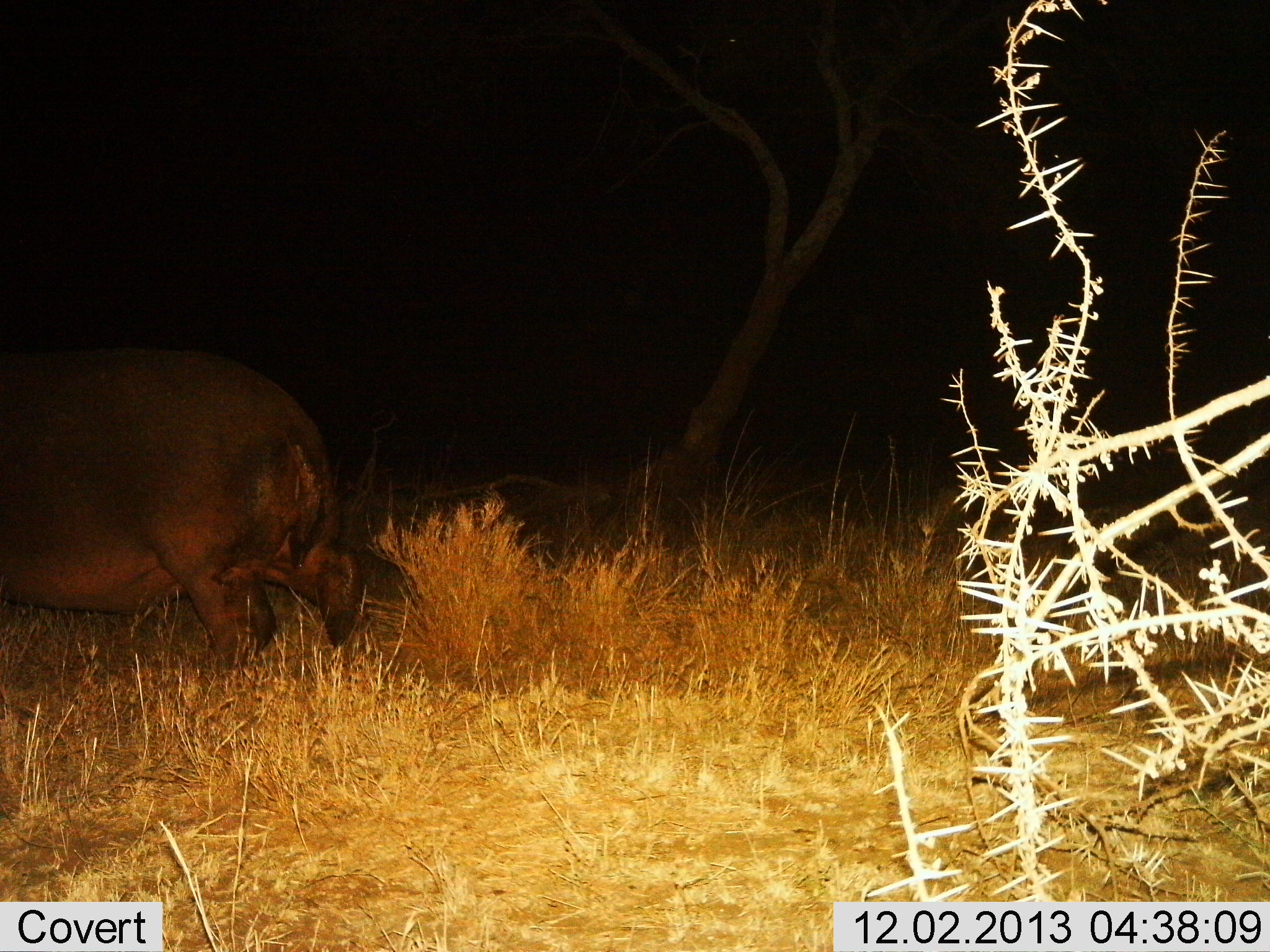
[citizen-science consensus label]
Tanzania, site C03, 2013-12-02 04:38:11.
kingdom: Animalia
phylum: Chordata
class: Mammalia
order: Artiodactyla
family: Hippopotamidae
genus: Hippopotamus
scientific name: Hippopotamus amphibius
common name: hippopotamus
Hippopotamus (Hippopotamus amphibius), count 1. Behavior (volunteer vote fractions): standing 0%, resting 0%, moving 100%, interacting 0%. Young present (vote fraction): 0%. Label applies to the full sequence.